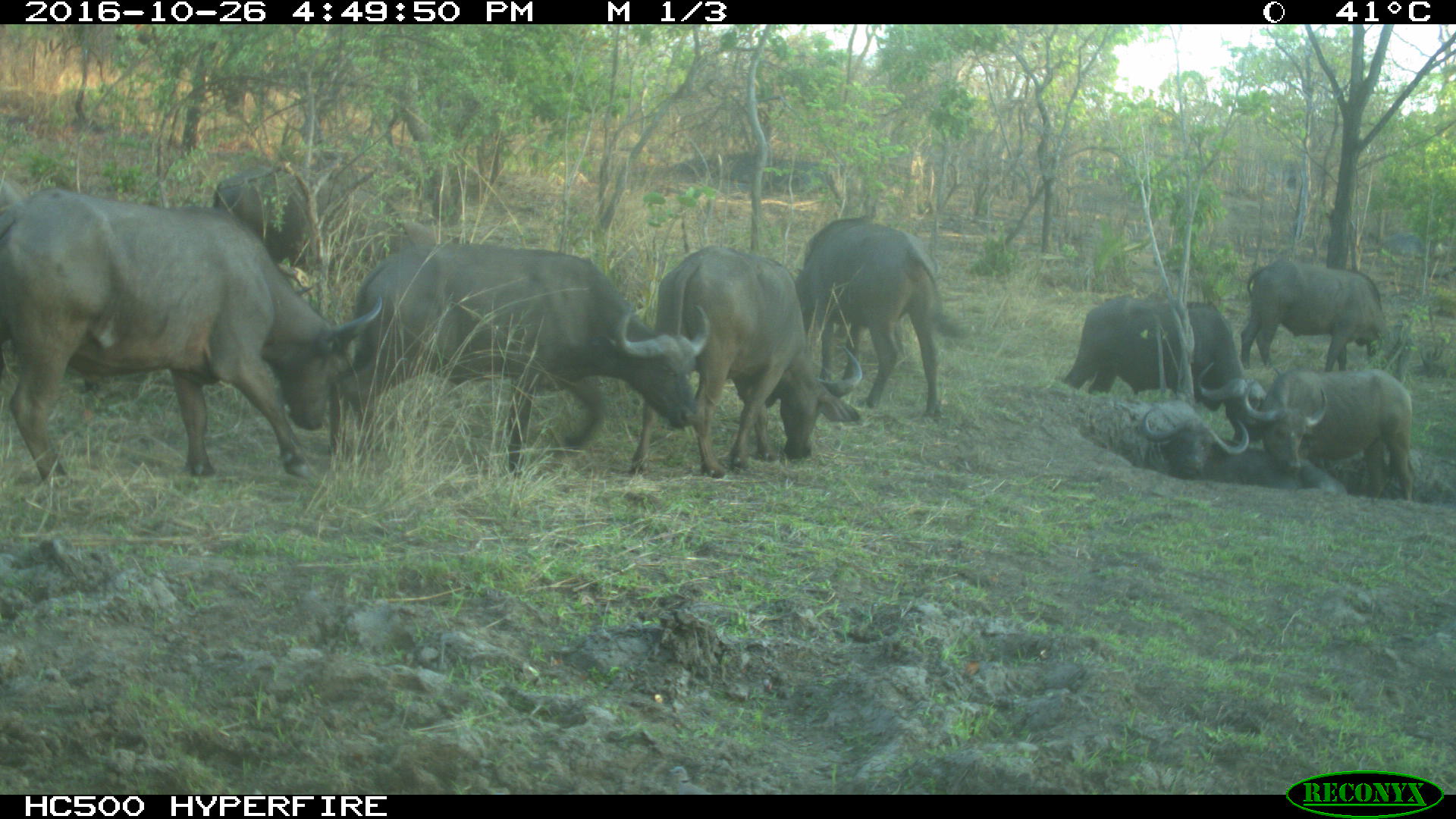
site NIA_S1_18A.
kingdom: Animalia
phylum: Chordata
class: Mammalia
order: Artiodactyla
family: Bovidae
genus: Syncerus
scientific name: Syncerus caffer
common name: african buffalo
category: buffalo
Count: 9.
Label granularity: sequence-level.